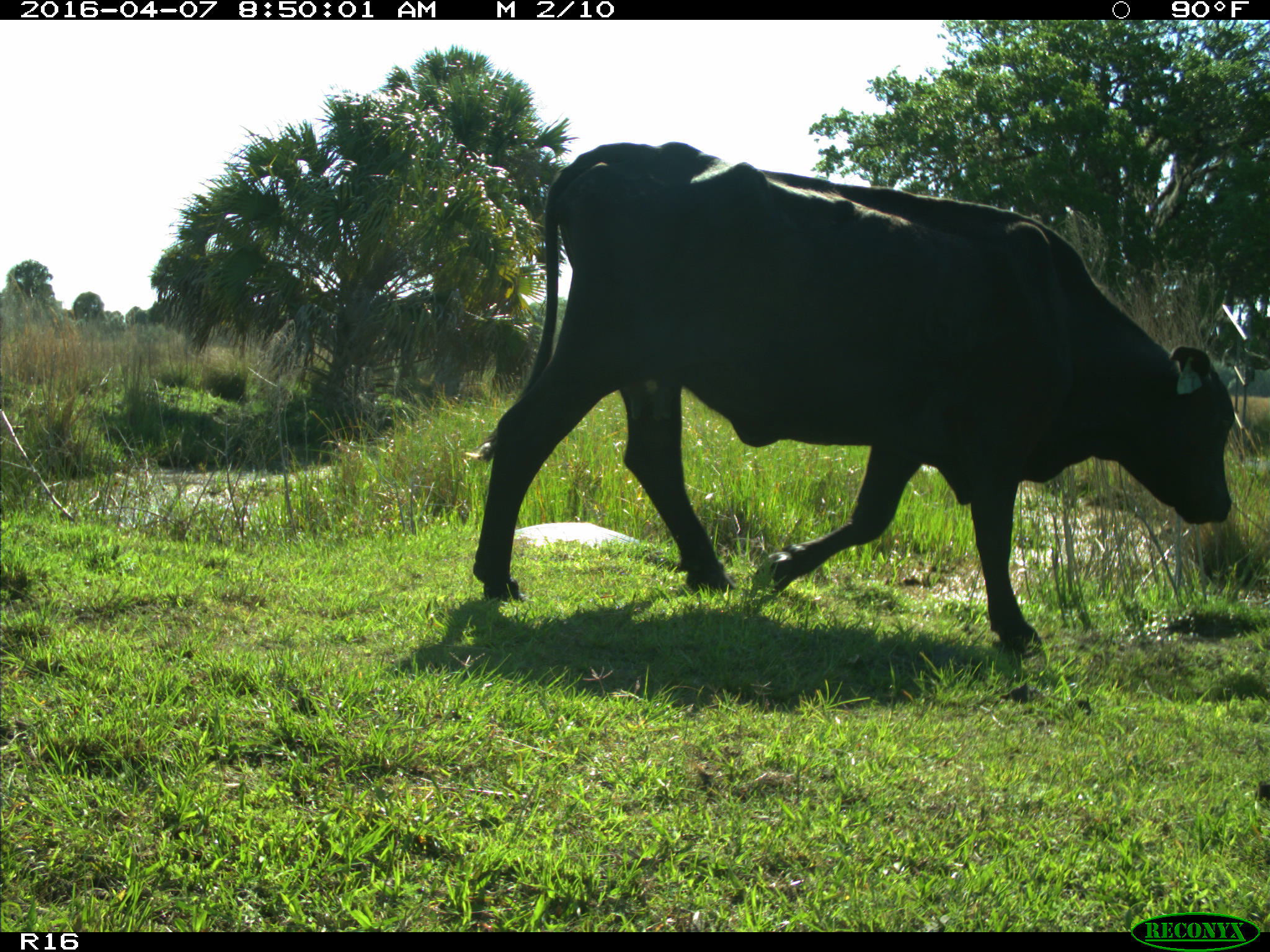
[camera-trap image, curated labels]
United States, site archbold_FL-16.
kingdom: Animalia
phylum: Chordata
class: Mammalia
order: Artiodactyla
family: Bovidae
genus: Bos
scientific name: Bos taurus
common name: domestic cow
Bos taurus (domestic cow).